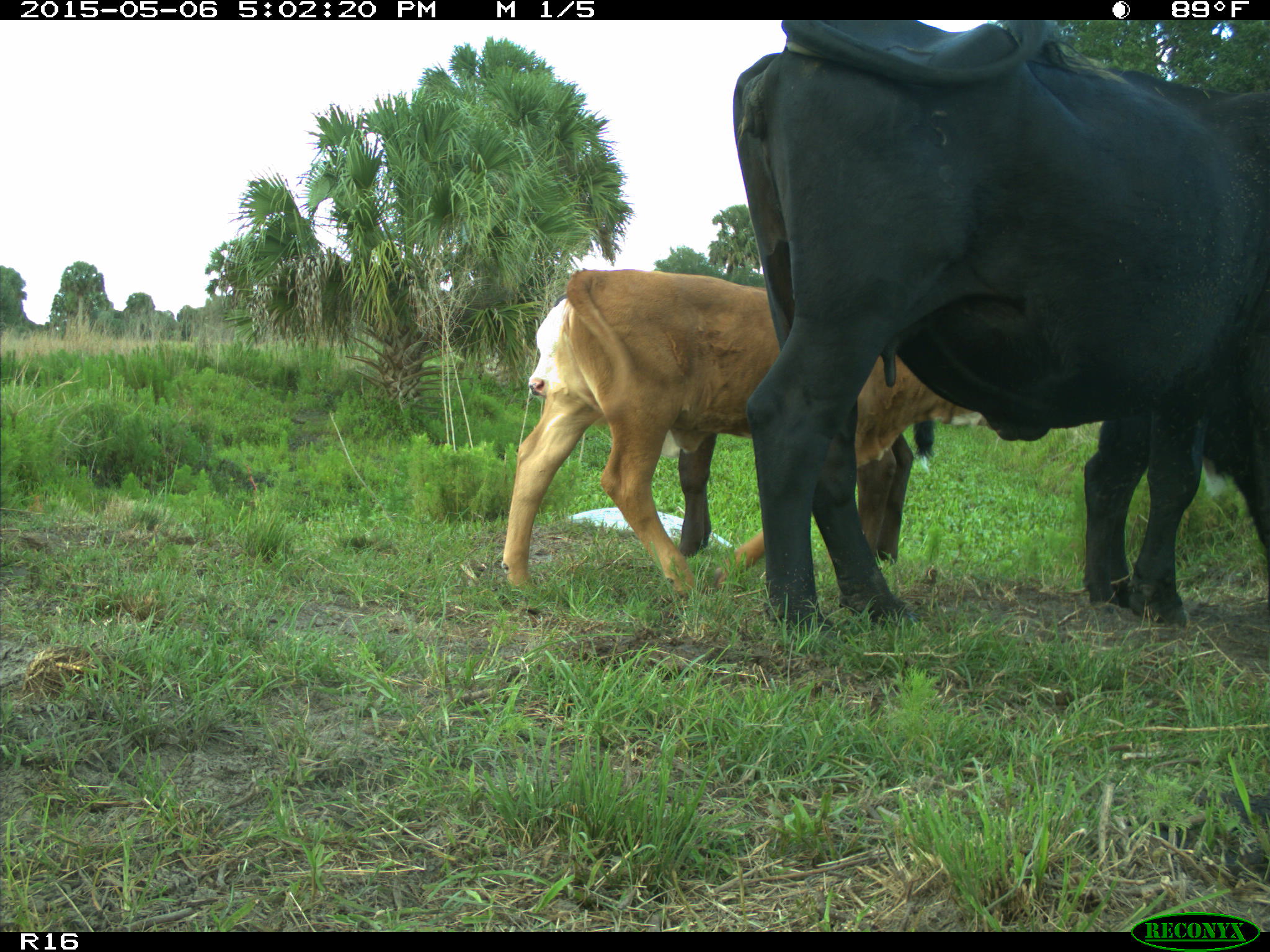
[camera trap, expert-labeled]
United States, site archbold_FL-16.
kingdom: Animalia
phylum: Chordata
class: Mammalia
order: Artiodactyla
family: Bovidae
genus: Bos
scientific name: Bos taurus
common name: domestic cow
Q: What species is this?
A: Bos taurus (domestic cow).